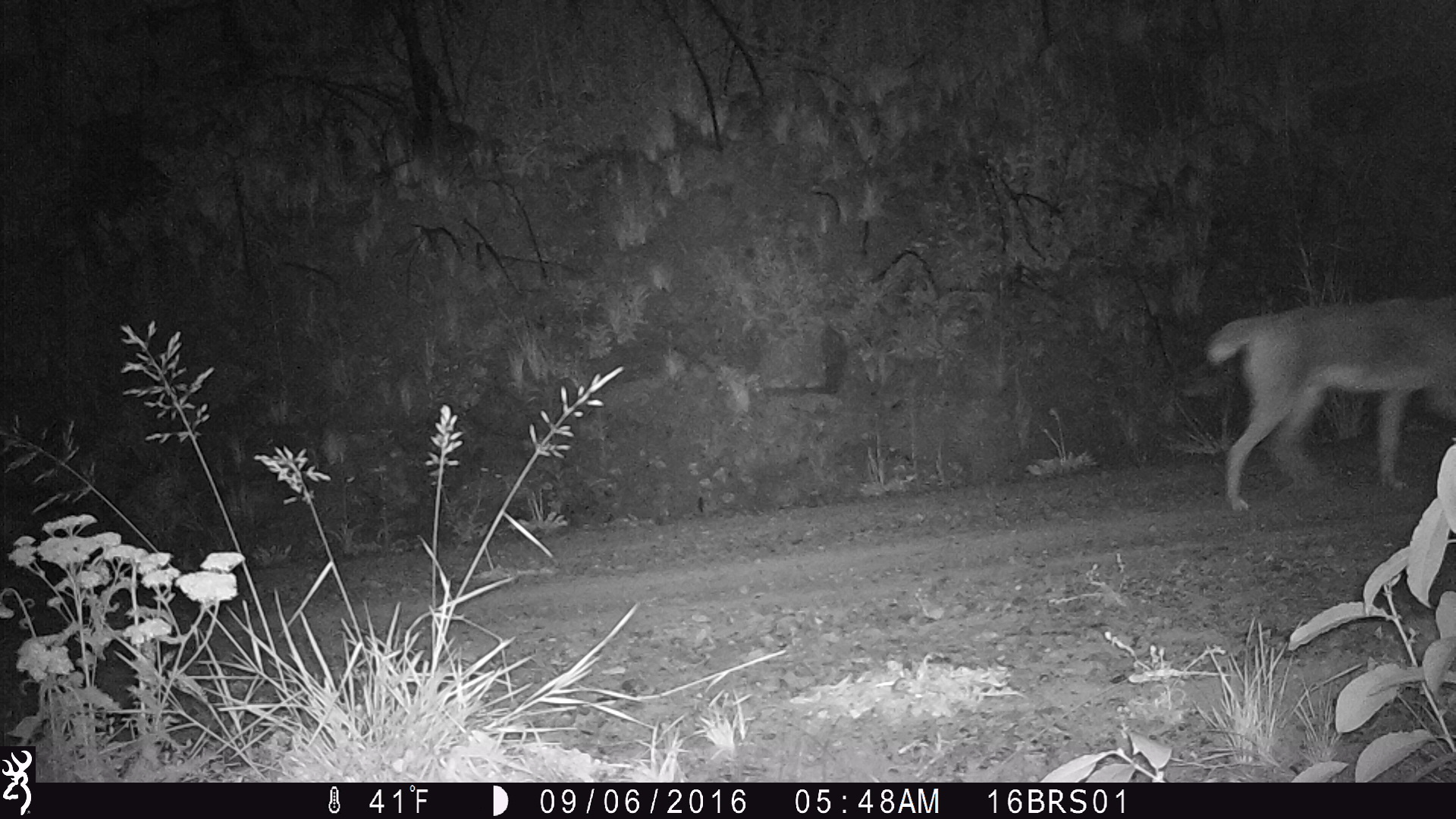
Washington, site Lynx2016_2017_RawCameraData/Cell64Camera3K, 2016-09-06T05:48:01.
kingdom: Animalia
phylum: Chordata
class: Mammalia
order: Carnivora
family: Canidae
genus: Canis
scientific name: Canis latrans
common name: coyote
Canis latrans (coyote). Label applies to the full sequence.